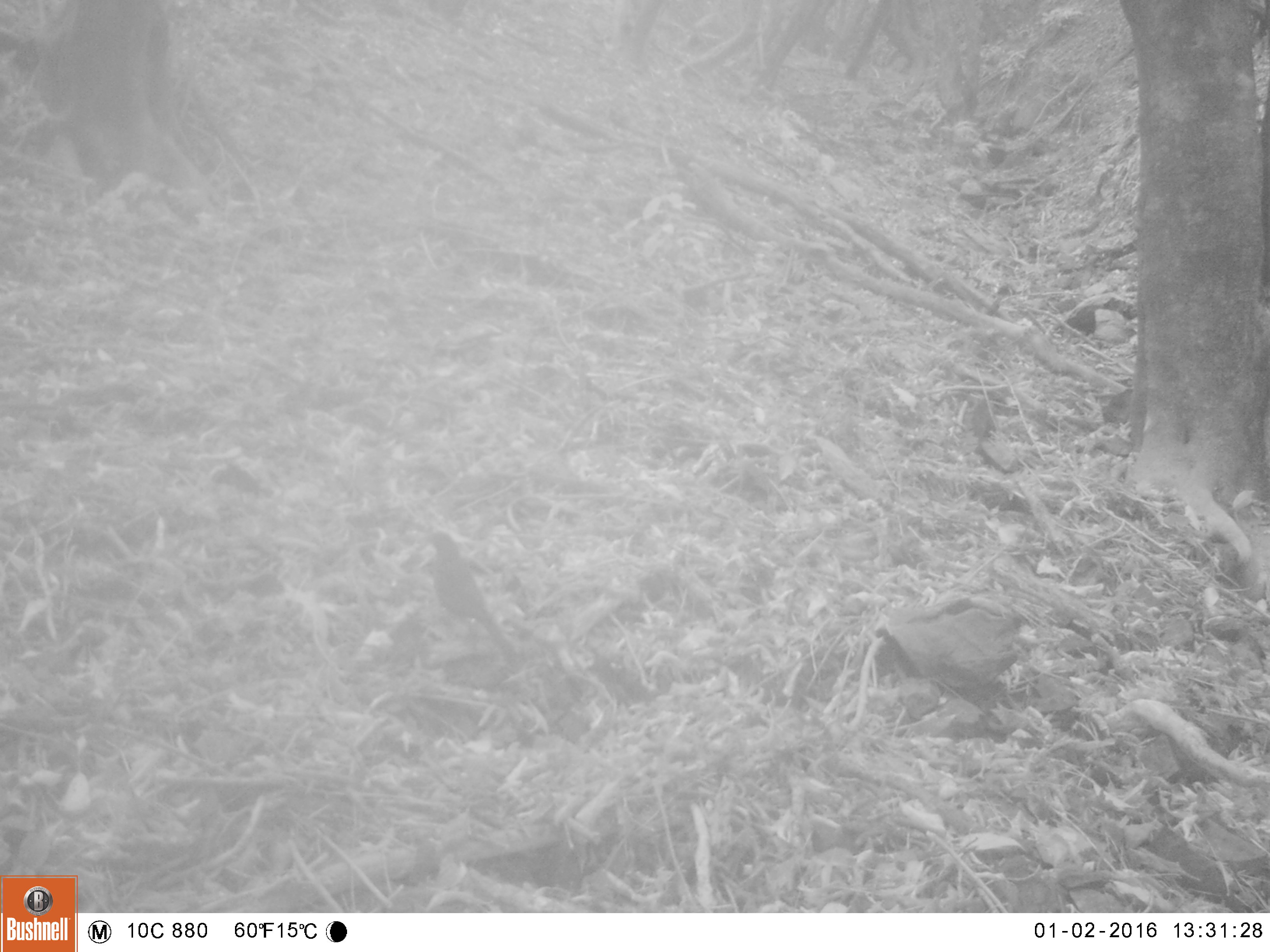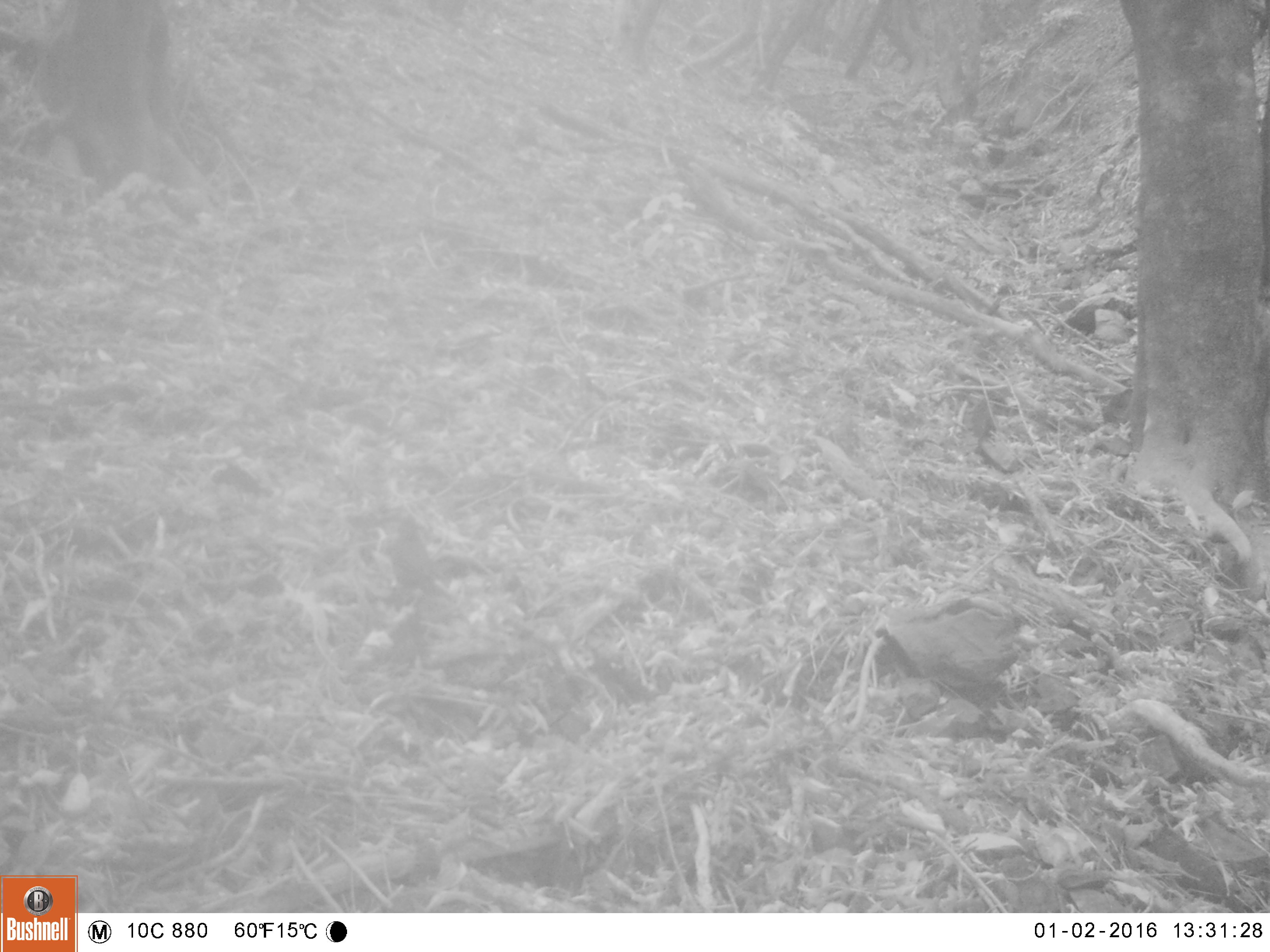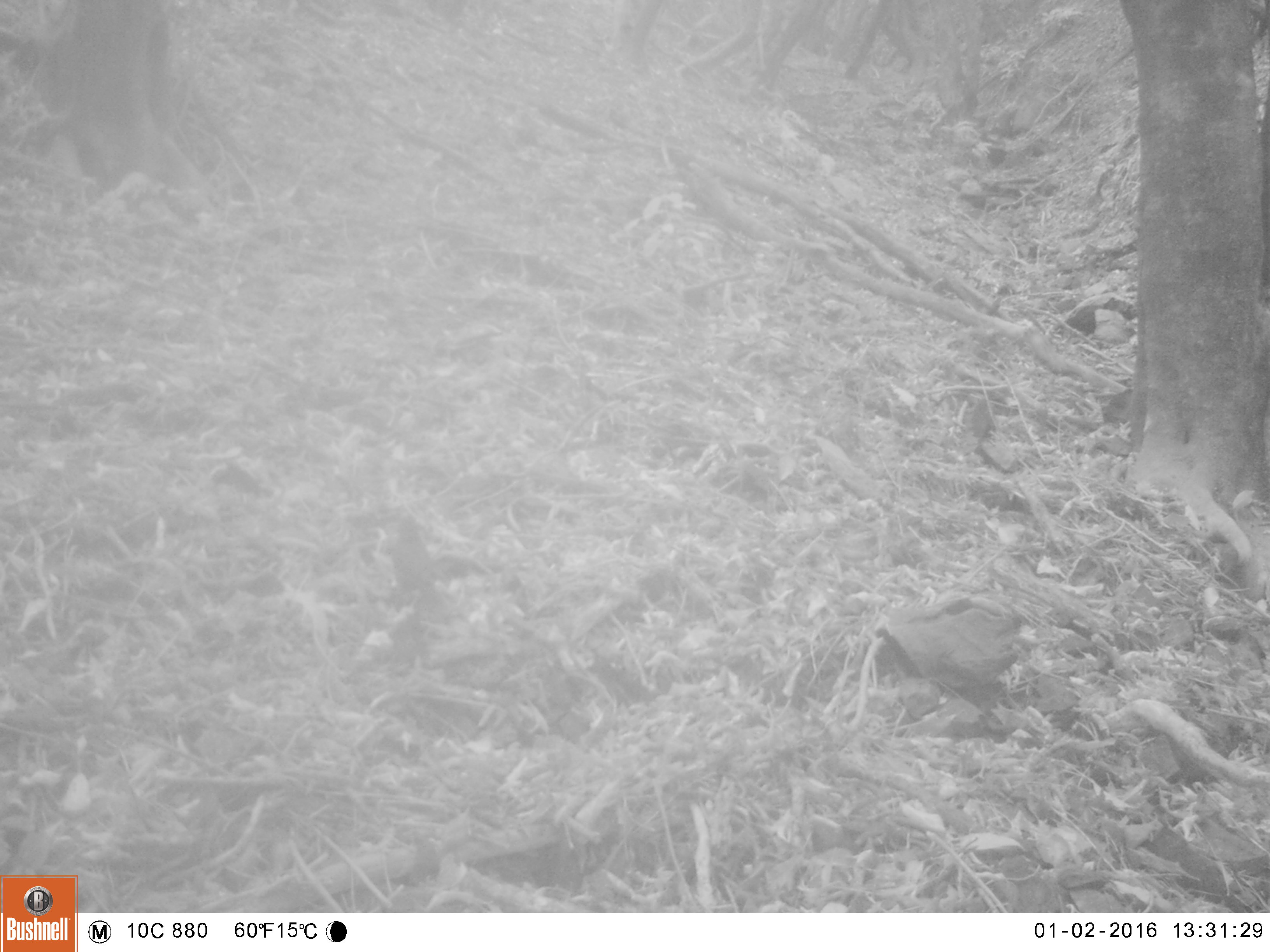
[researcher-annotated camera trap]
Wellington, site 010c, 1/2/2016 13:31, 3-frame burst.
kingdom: Animalia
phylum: Chordata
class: Aves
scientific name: Aves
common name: bird